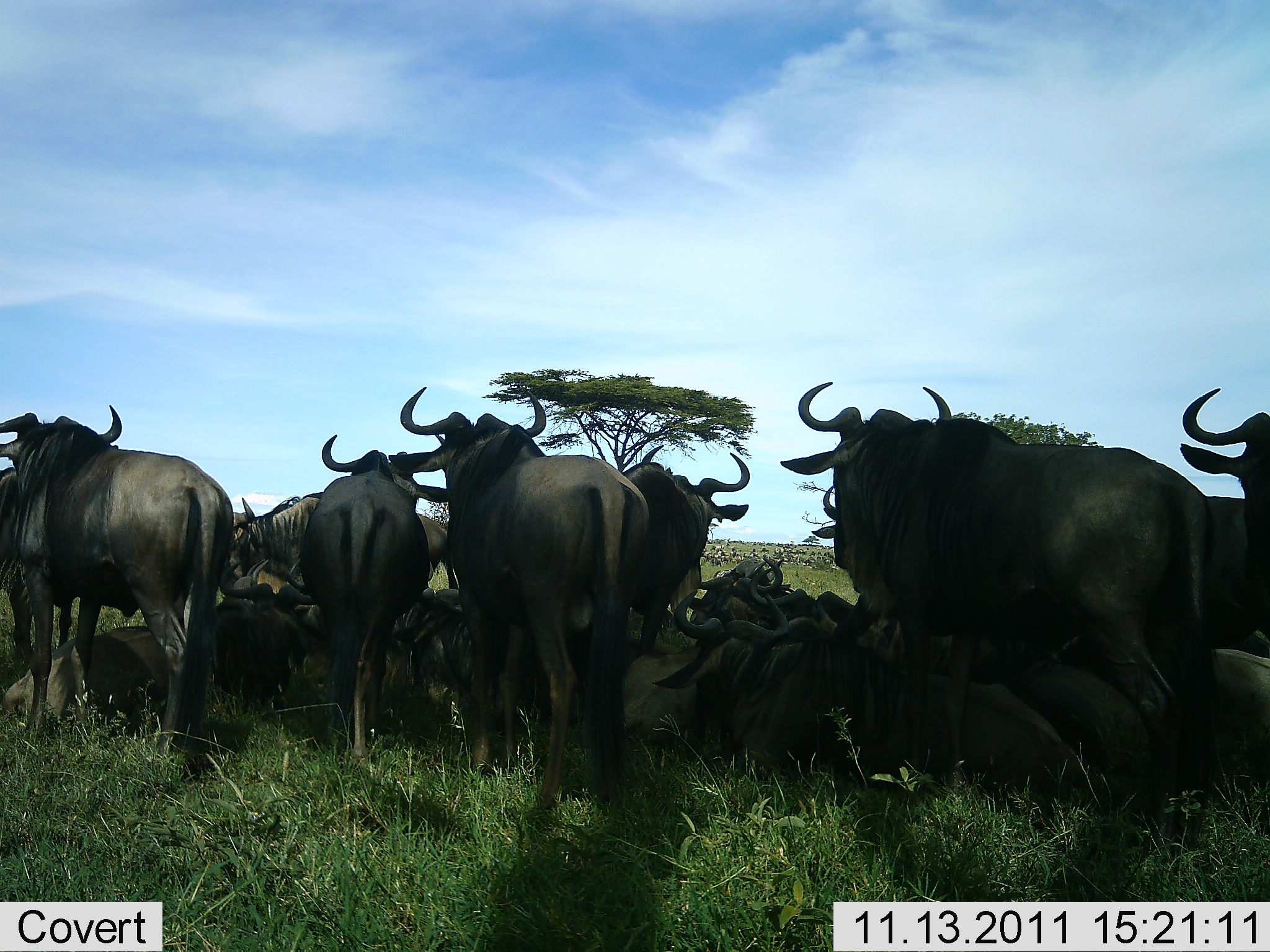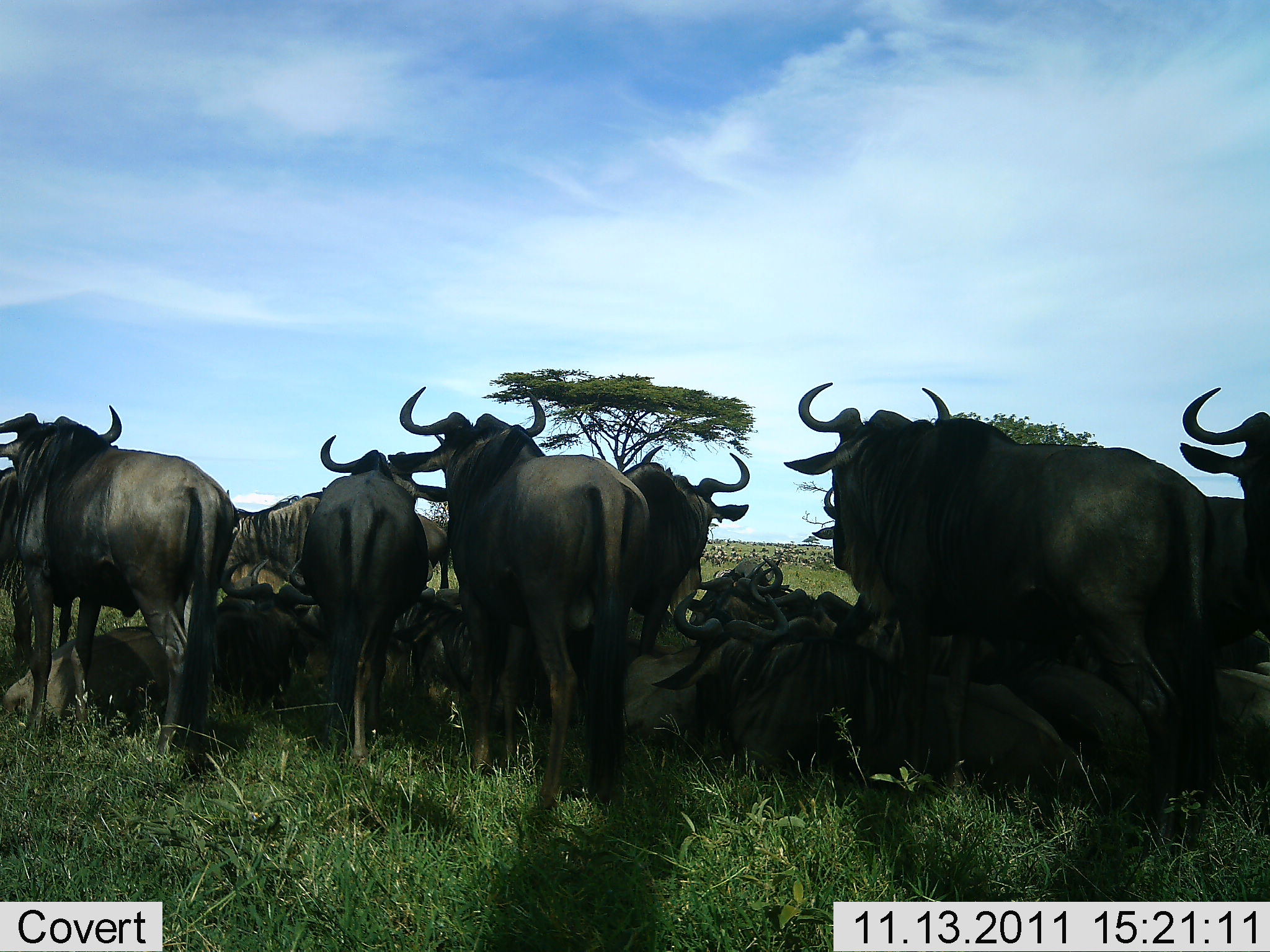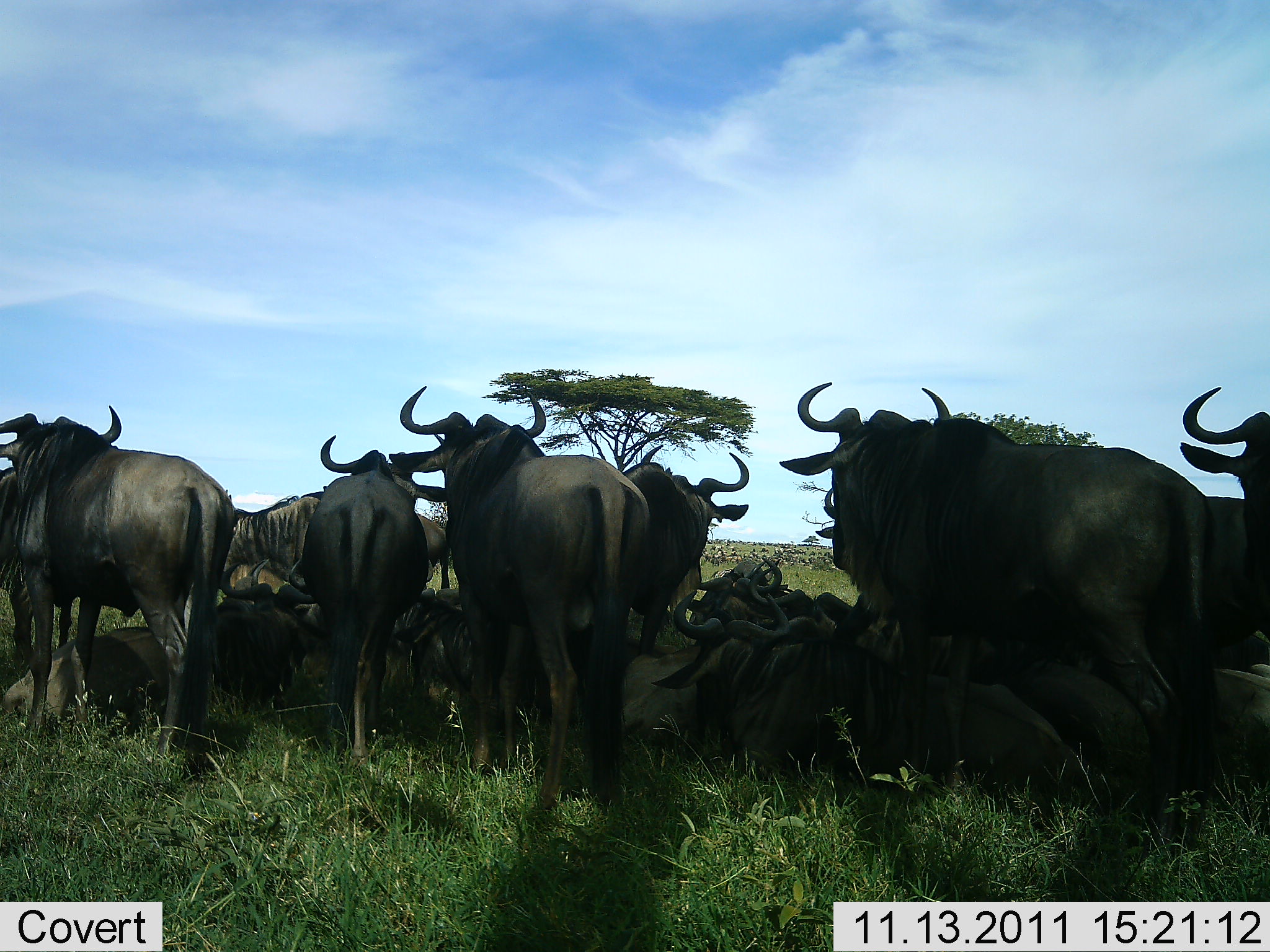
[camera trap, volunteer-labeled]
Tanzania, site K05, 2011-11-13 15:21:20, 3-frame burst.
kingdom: Animalia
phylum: Chordata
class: Mammalia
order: Artiodactyla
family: Bovidae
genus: Connochaetes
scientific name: Connochaetes taurinus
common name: blue wildebeest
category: wildebeest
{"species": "wildebeest (blue wildebeest) (Connochaetes taurinus)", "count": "11-50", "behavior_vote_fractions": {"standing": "82%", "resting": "100%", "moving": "9%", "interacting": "0%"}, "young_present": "0%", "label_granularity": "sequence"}